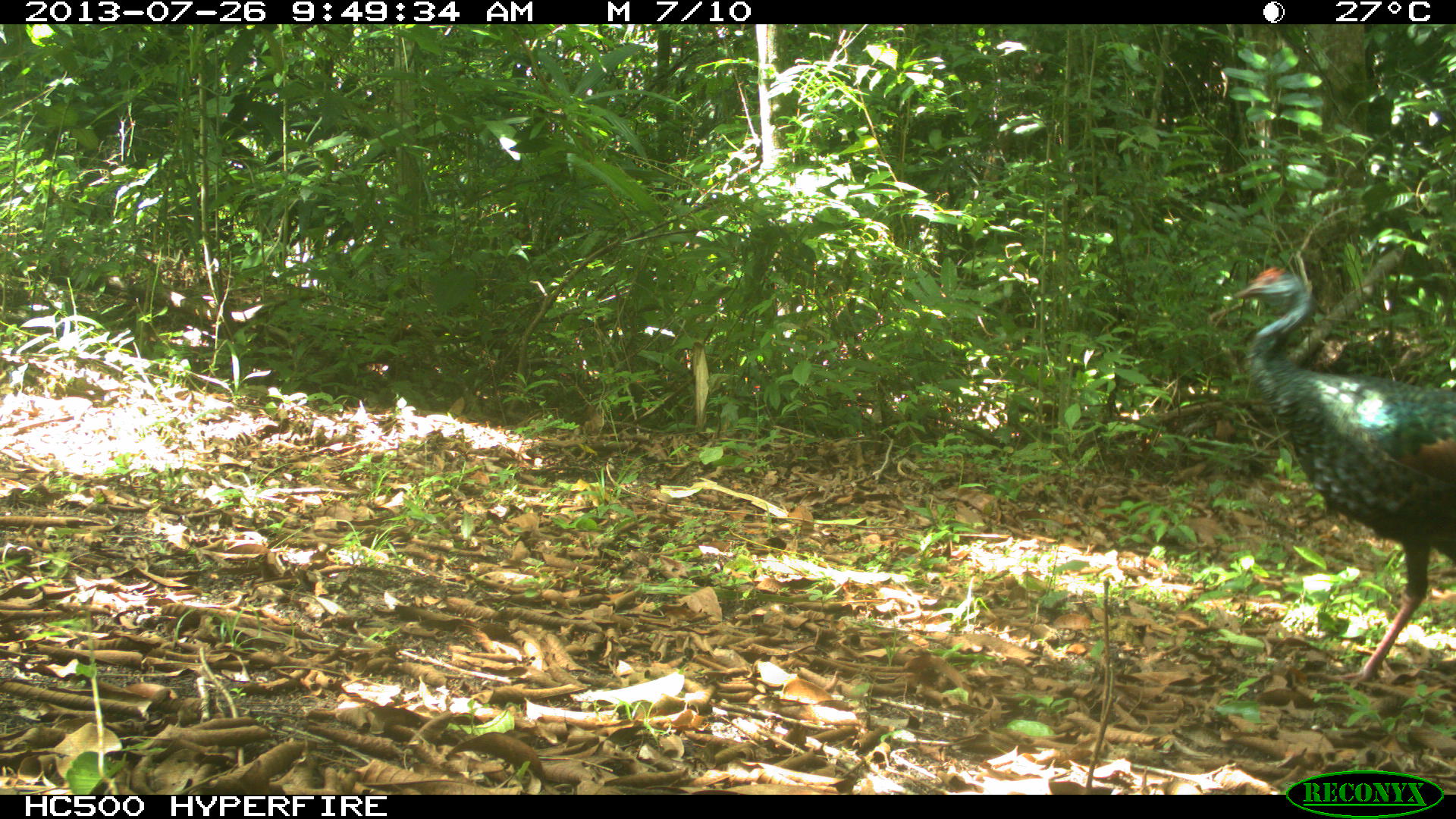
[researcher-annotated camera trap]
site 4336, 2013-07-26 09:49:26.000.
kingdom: Animalia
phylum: Chordata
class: Aves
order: Galliformes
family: Phasianidae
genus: Meleagris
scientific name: Meleagris ocellata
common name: ocellated turkey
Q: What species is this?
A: Meleagris ocellata (ocellated turkey).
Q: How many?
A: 2.